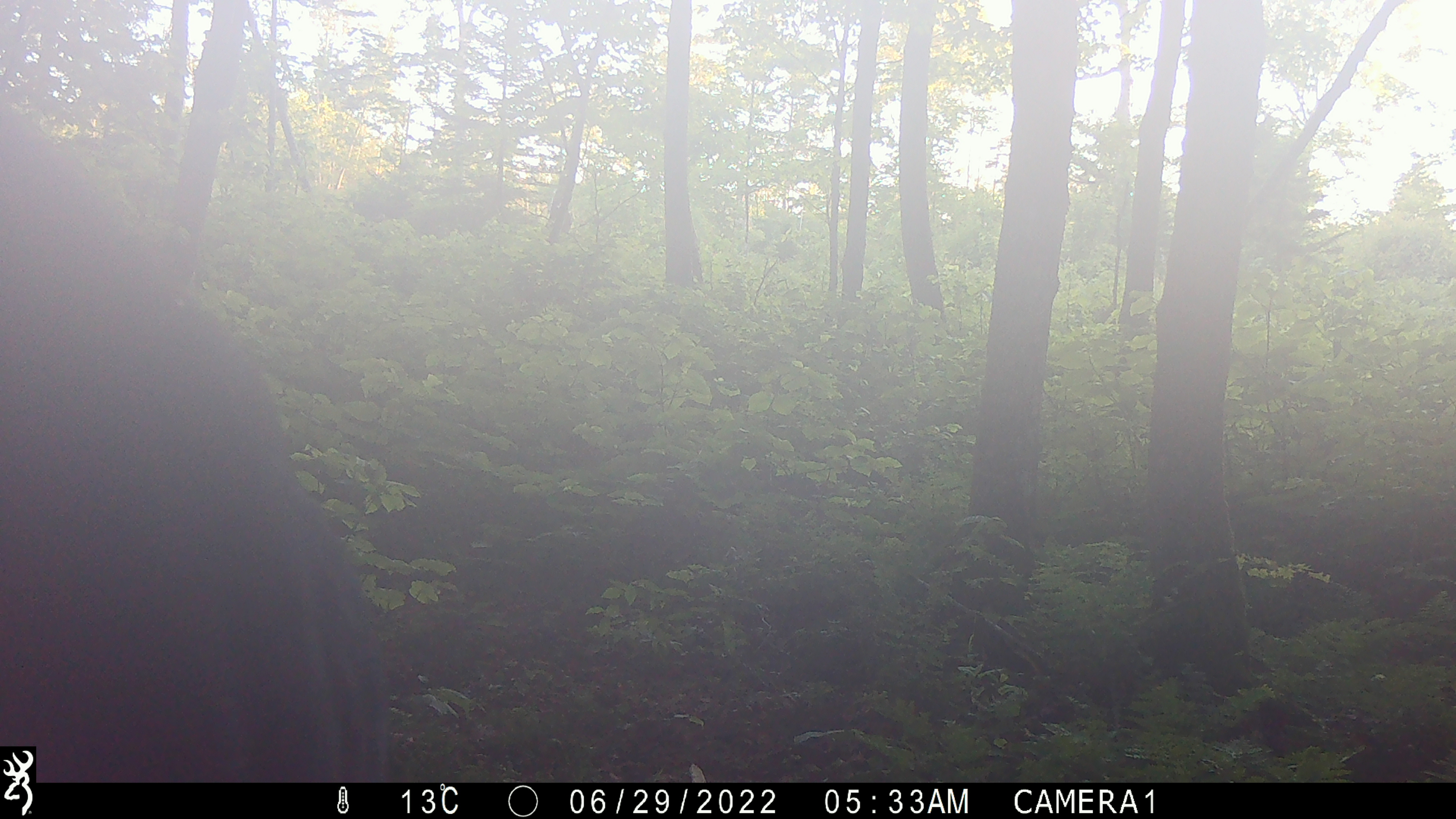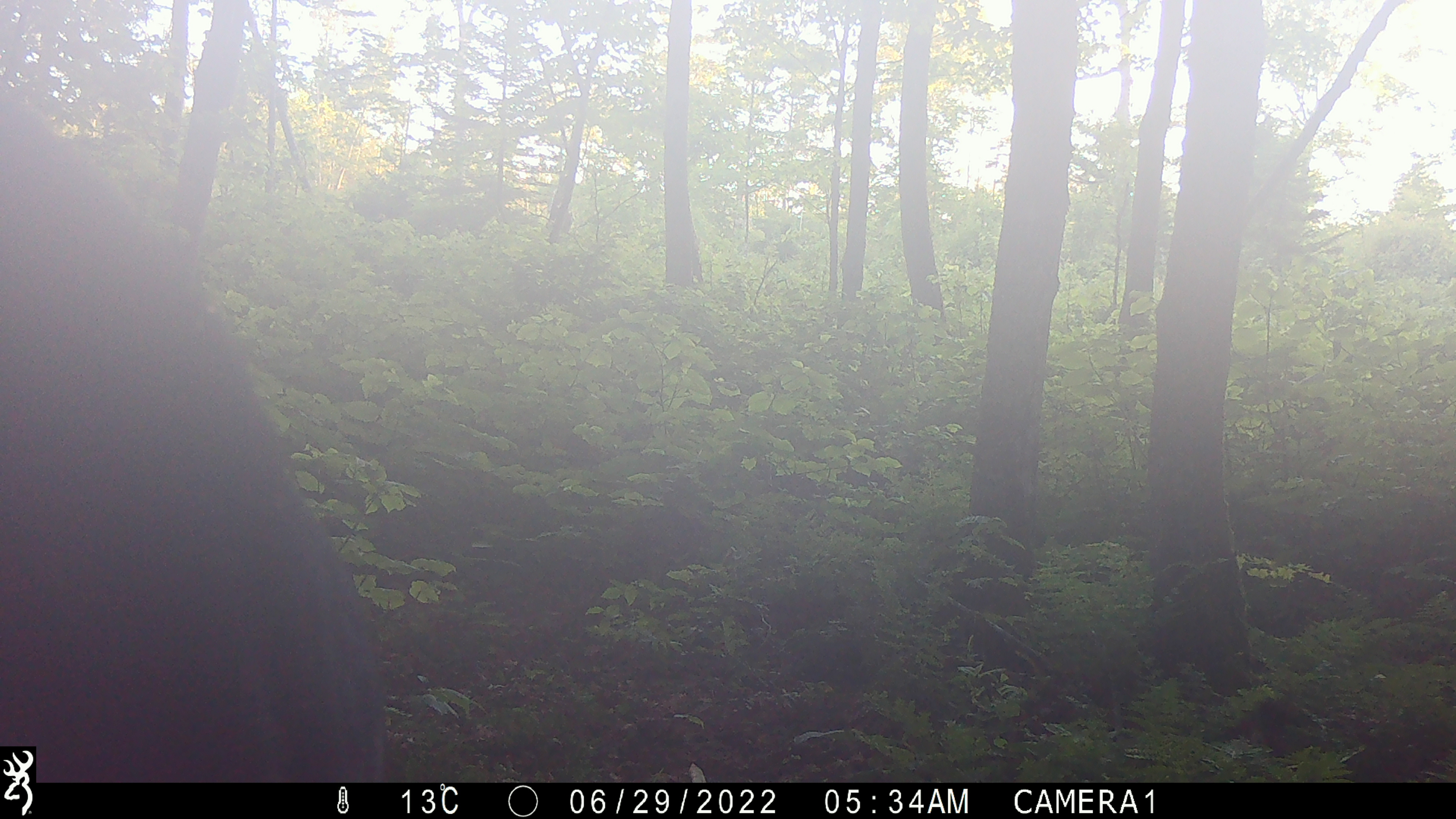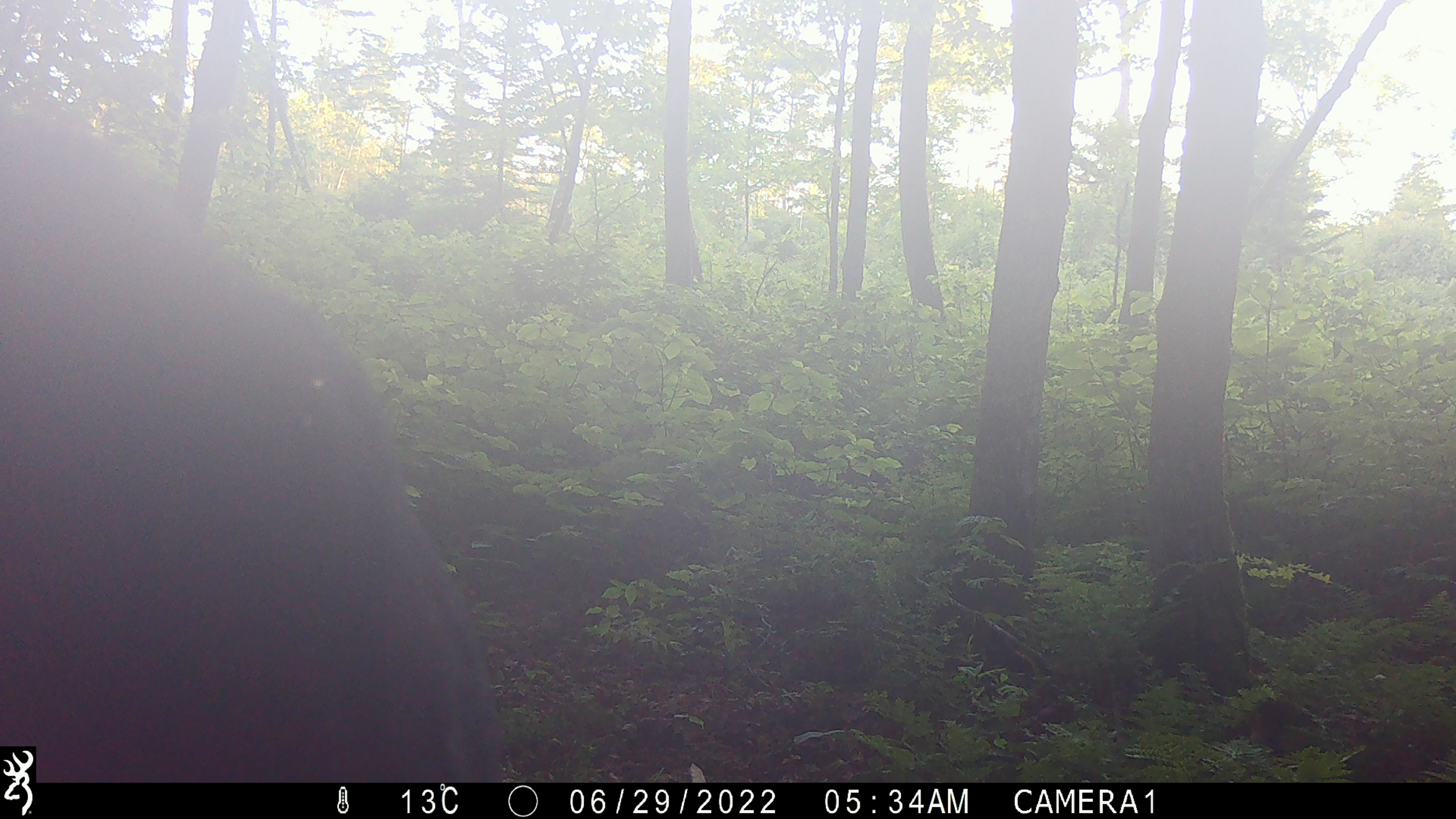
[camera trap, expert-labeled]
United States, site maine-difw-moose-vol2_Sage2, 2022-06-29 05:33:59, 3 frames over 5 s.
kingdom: Animalia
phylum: Chordata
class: Mammalia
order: Artiodactyla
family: Cervidae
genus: Alces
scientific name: Alces alces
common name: moose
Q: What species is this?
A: Moose (Alces alces).